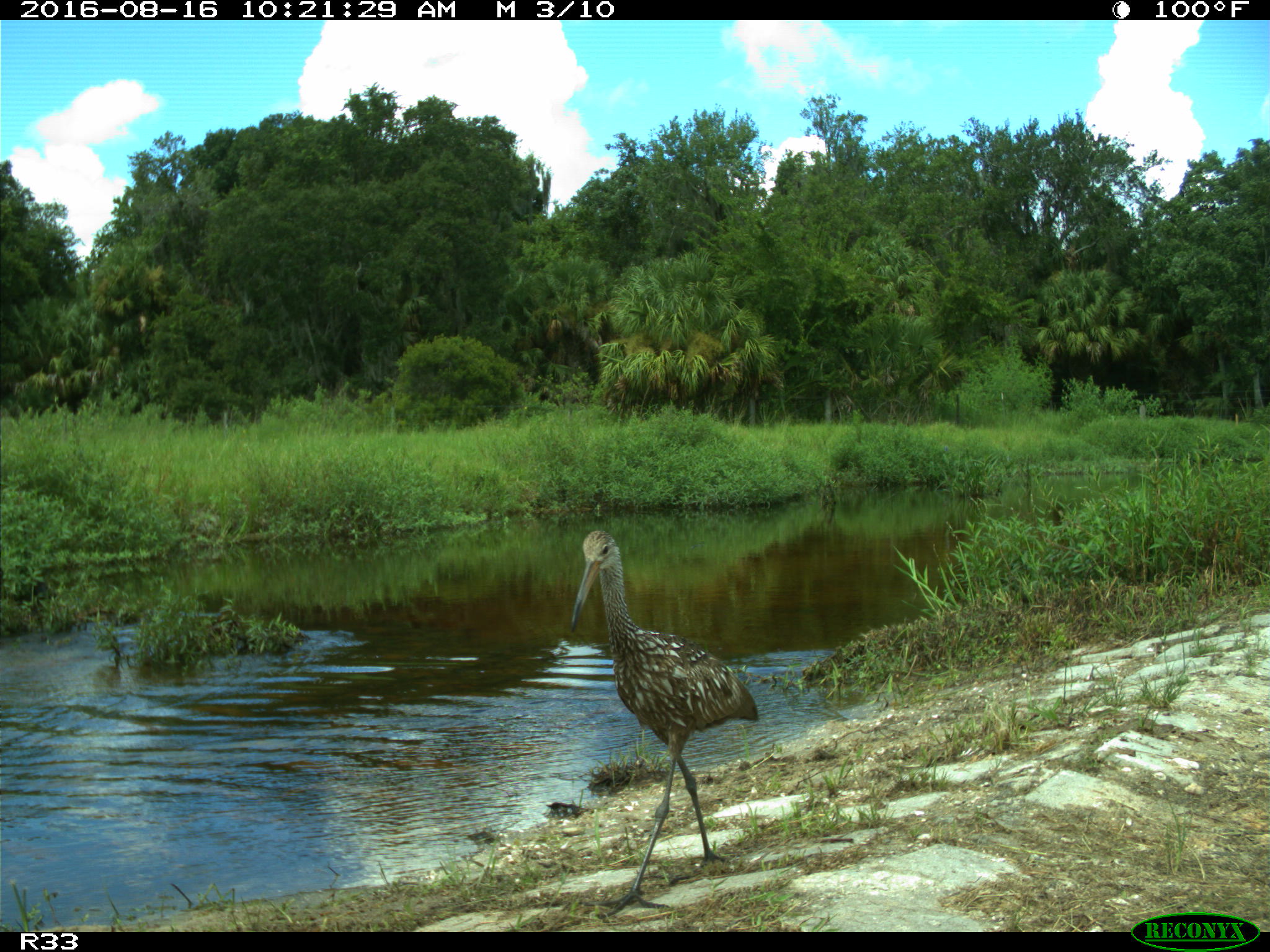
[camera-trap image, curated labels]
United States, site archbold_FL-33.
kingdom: Animalia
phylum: Chordata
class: Aves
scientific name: Aves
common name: birds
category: unidentified bird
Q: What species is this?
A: Unidentified bird (birds) (Aves).